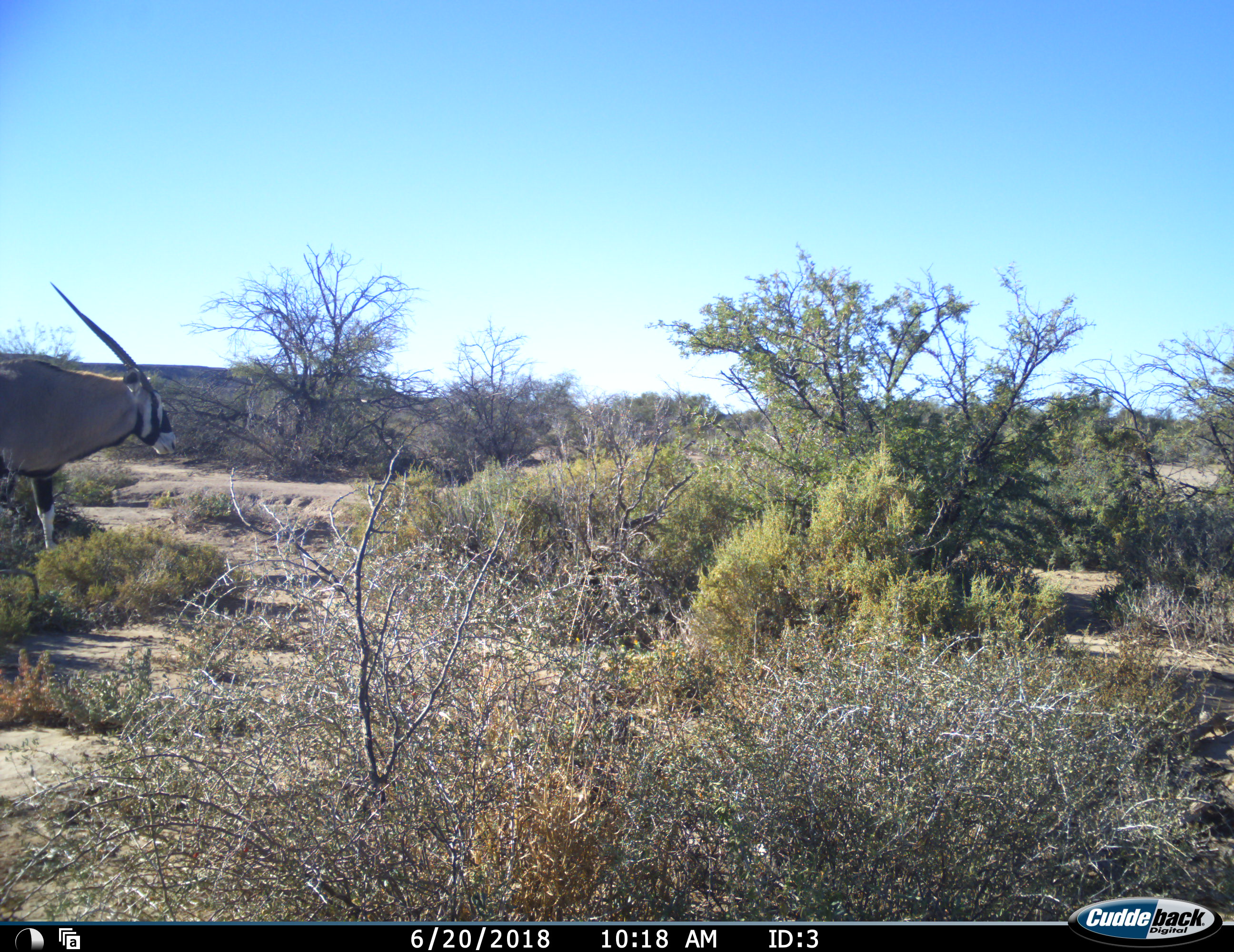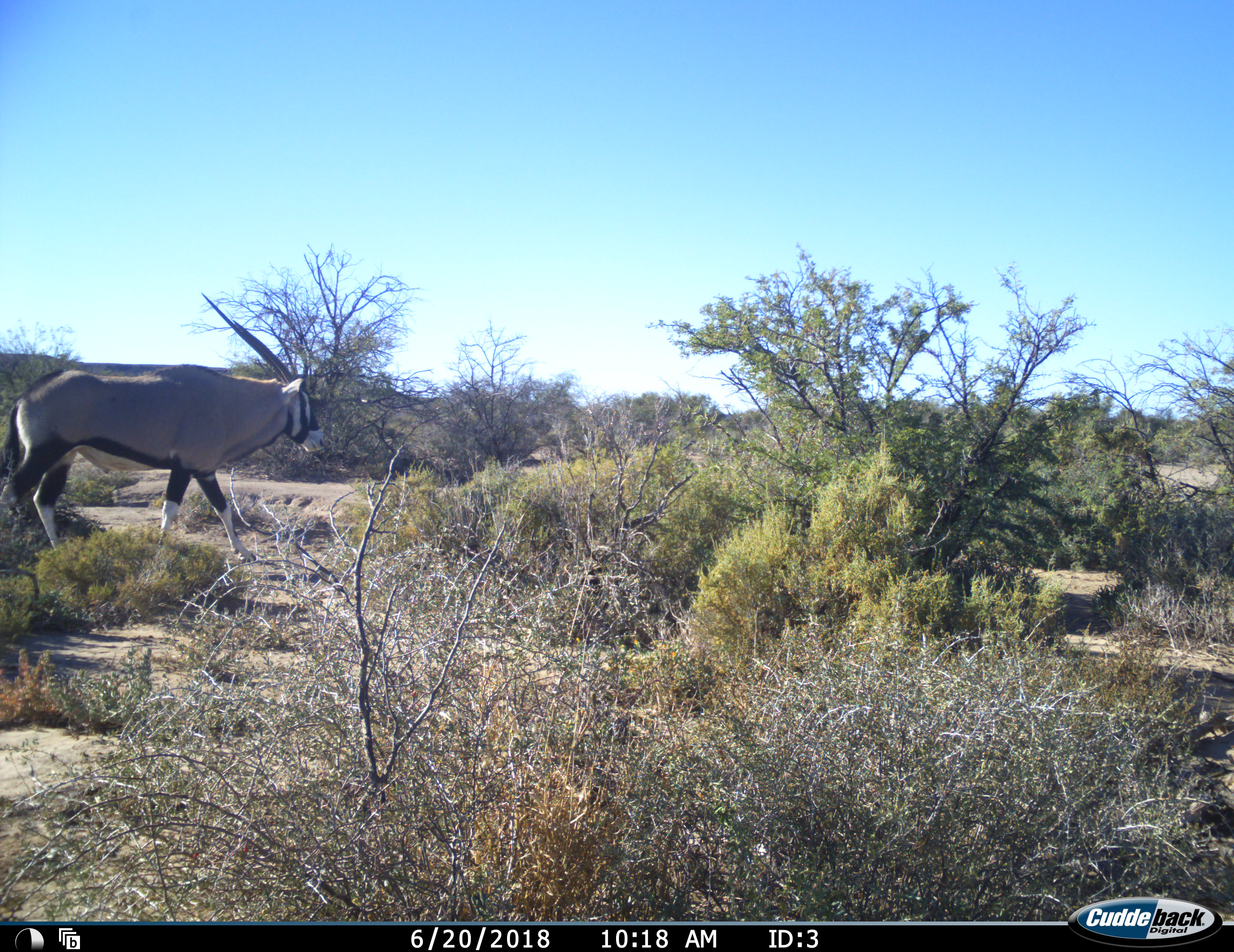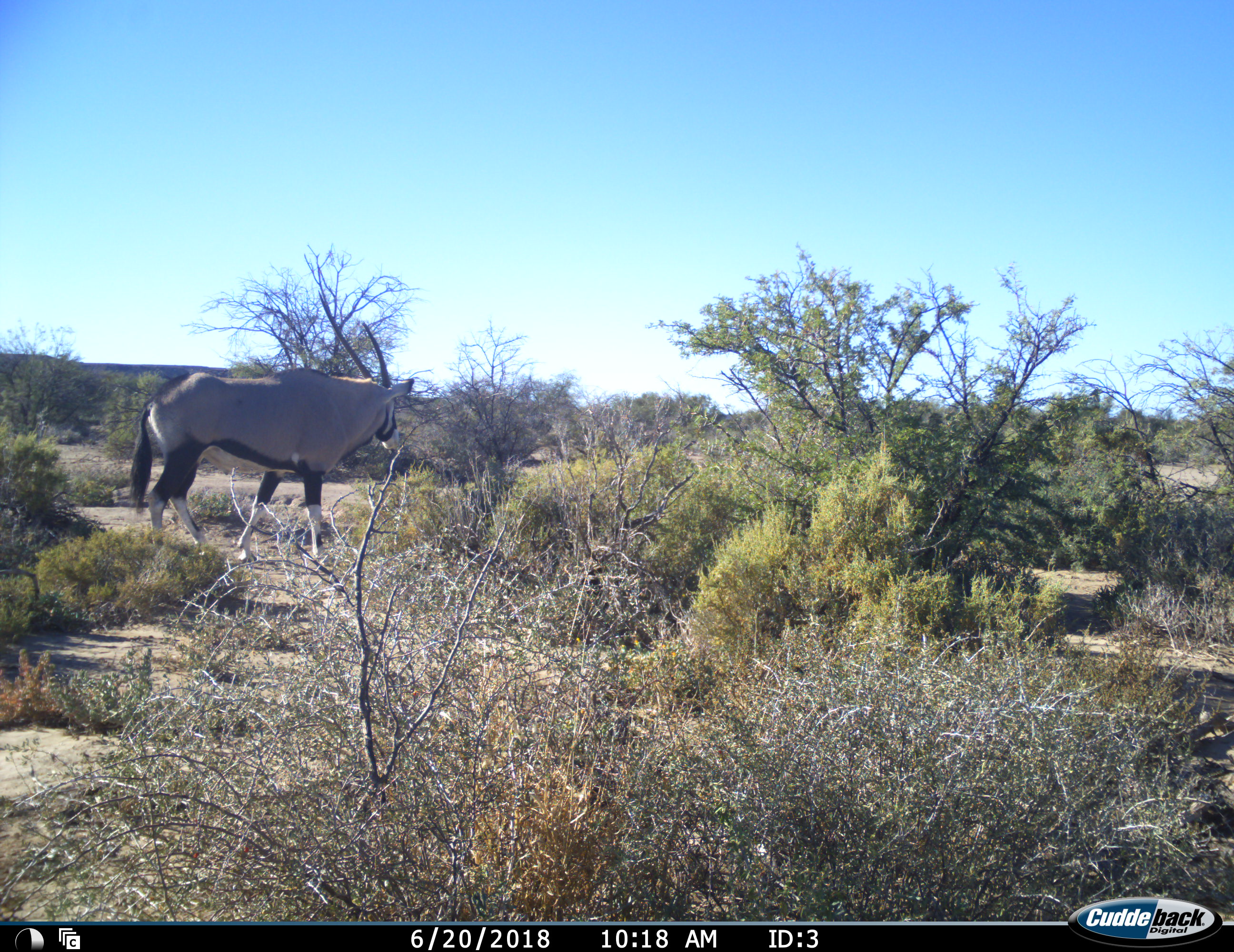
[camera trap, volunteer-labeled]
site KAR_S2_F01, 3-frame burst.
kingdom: Animalia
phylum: Chordata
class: Mammalia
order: Artiodactyla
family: Bovidae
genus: Oryx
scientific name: Oryx gazella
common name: gemsbok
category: oryx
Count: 1.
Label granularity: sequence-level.